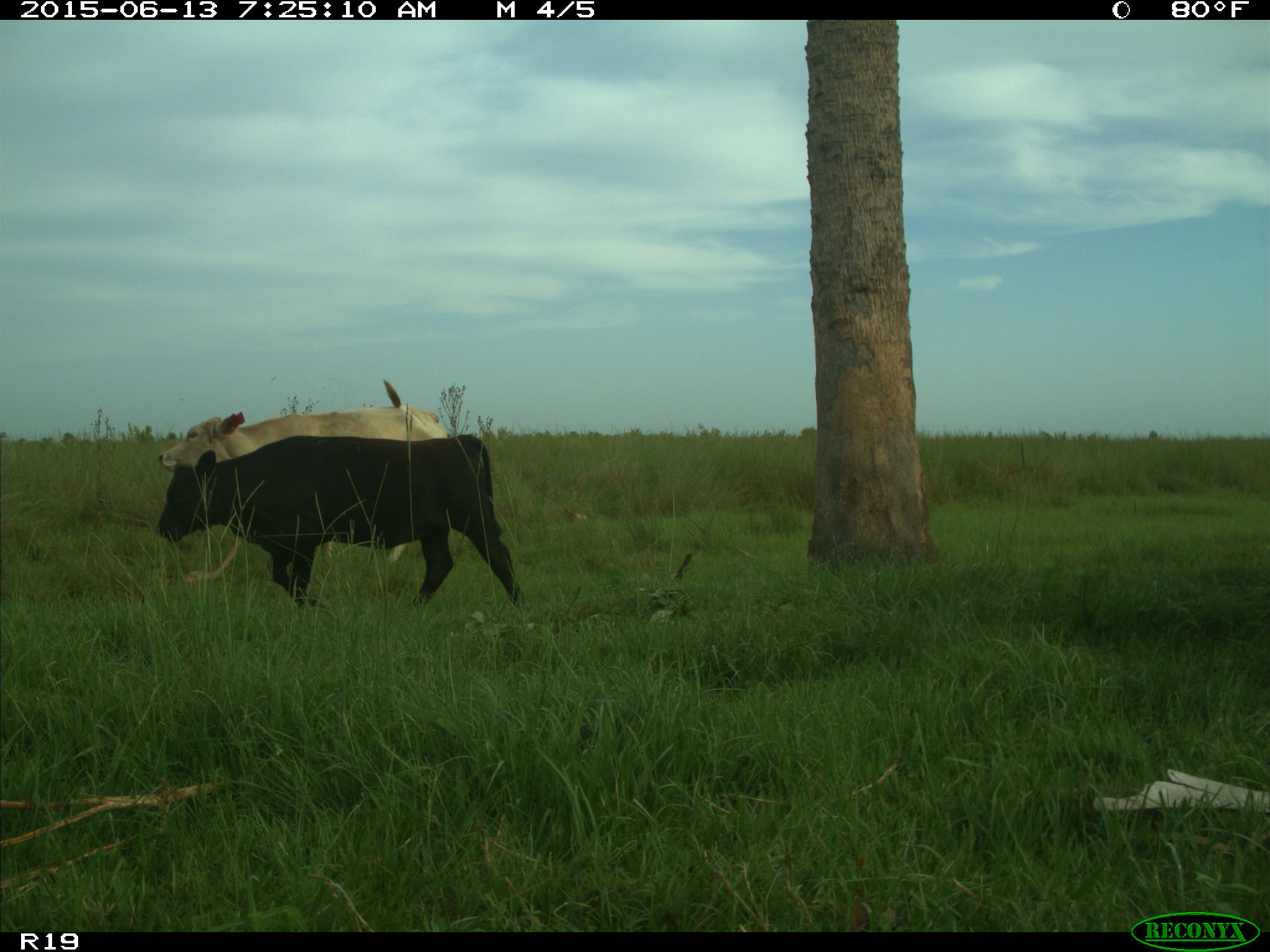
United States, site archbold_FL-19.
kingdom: Animalia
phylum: Chordata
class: Mammalia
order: Artiodactyla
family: Bovidae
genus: Bos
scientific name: Bos taurus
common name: domestic cow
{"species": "Bos taurus (domestic cow)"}